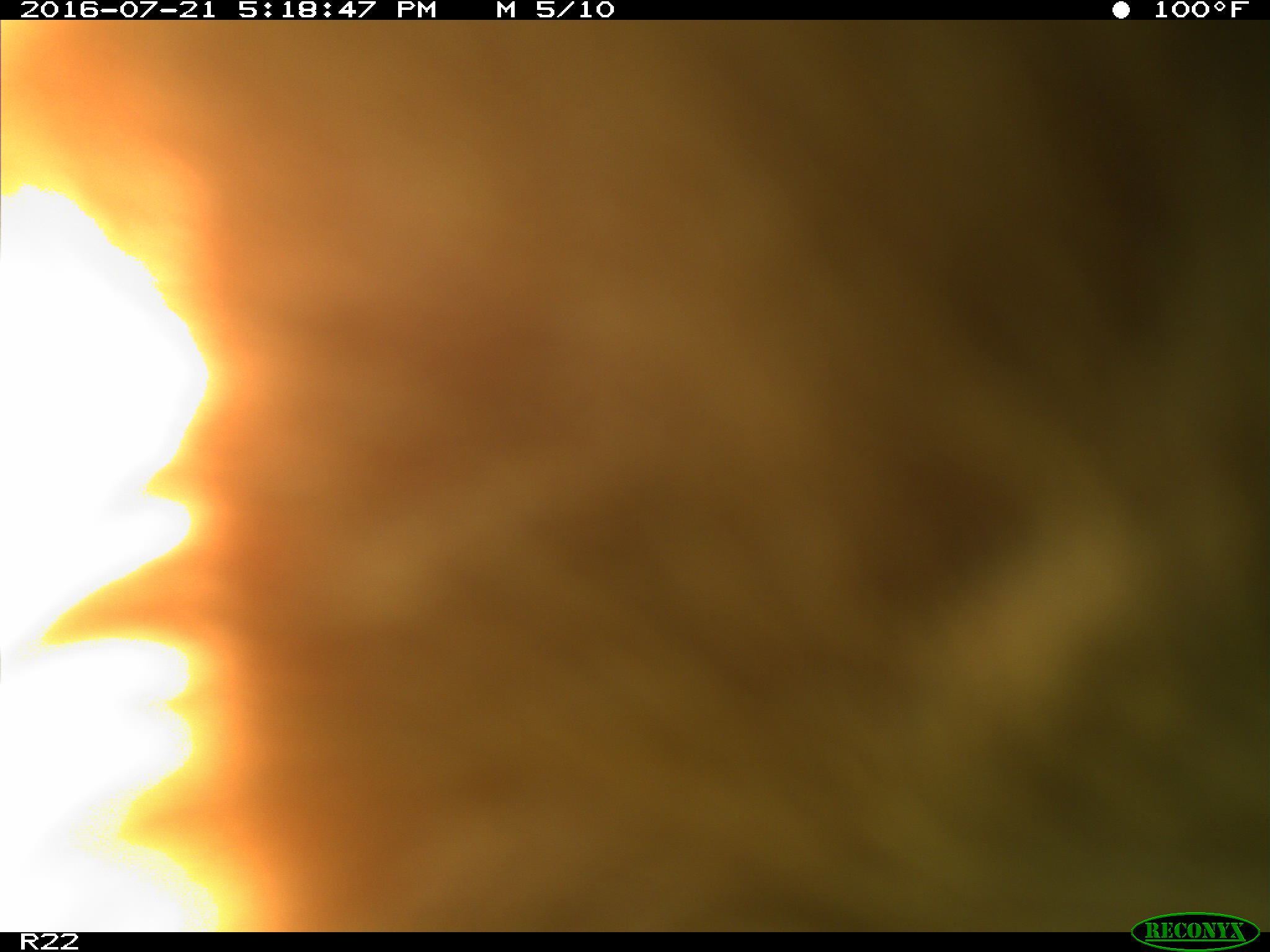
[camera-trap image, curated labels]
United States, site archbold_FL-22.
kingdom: Animalia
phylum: Chordata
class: Mammalia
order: Artiodactyla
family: Bovidae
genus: Bos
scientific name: Bos taurus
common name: domestic cow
Bos taurus (domestic cow).